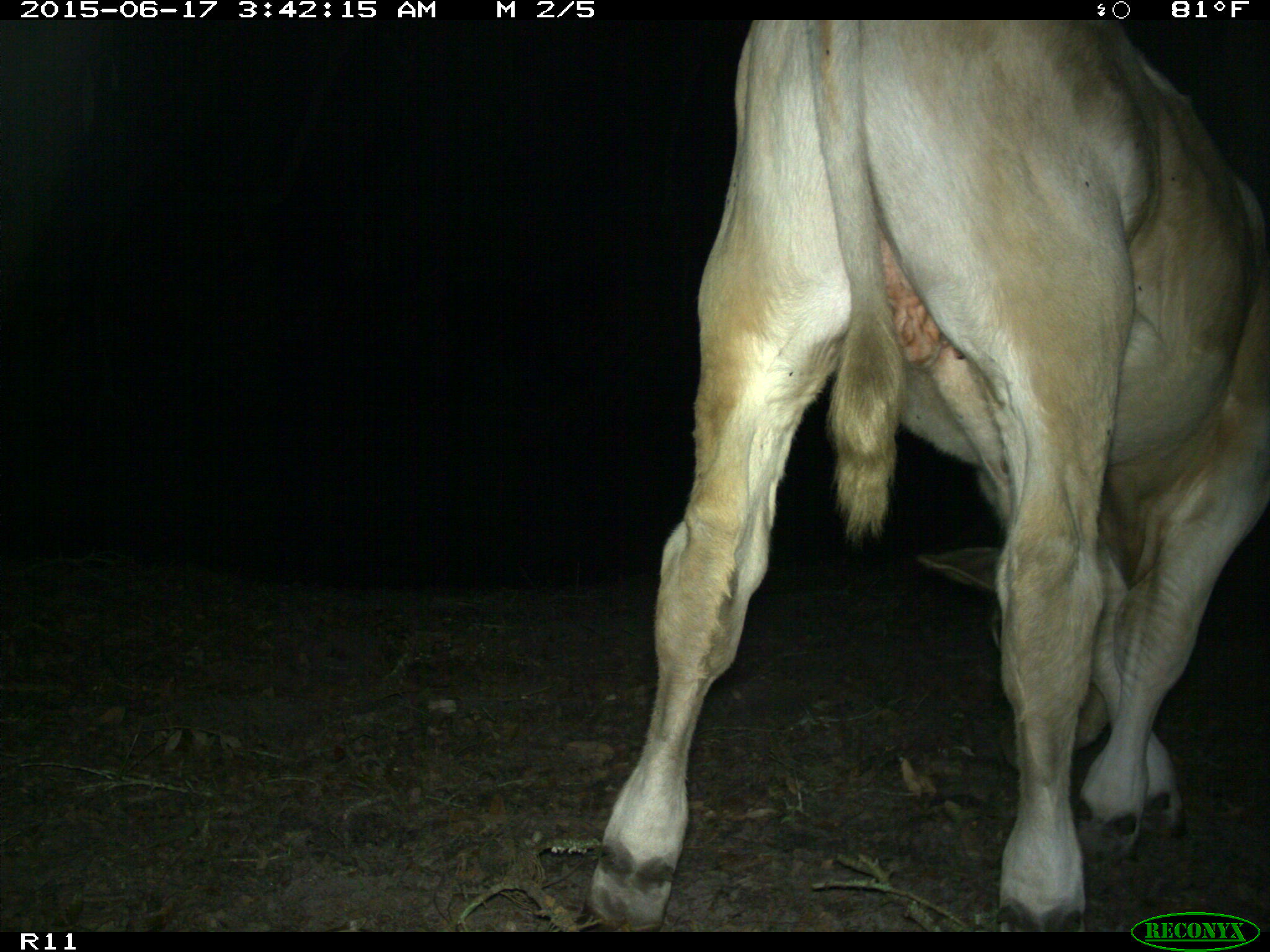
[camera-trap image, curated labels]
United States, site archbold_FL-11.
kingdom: Animalia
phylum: Chordata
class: Mammalia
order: Artiodactyla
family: Bovidae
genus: Bos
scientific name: Bos taurus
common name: domestic cow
Bos taurus (domestic cow).